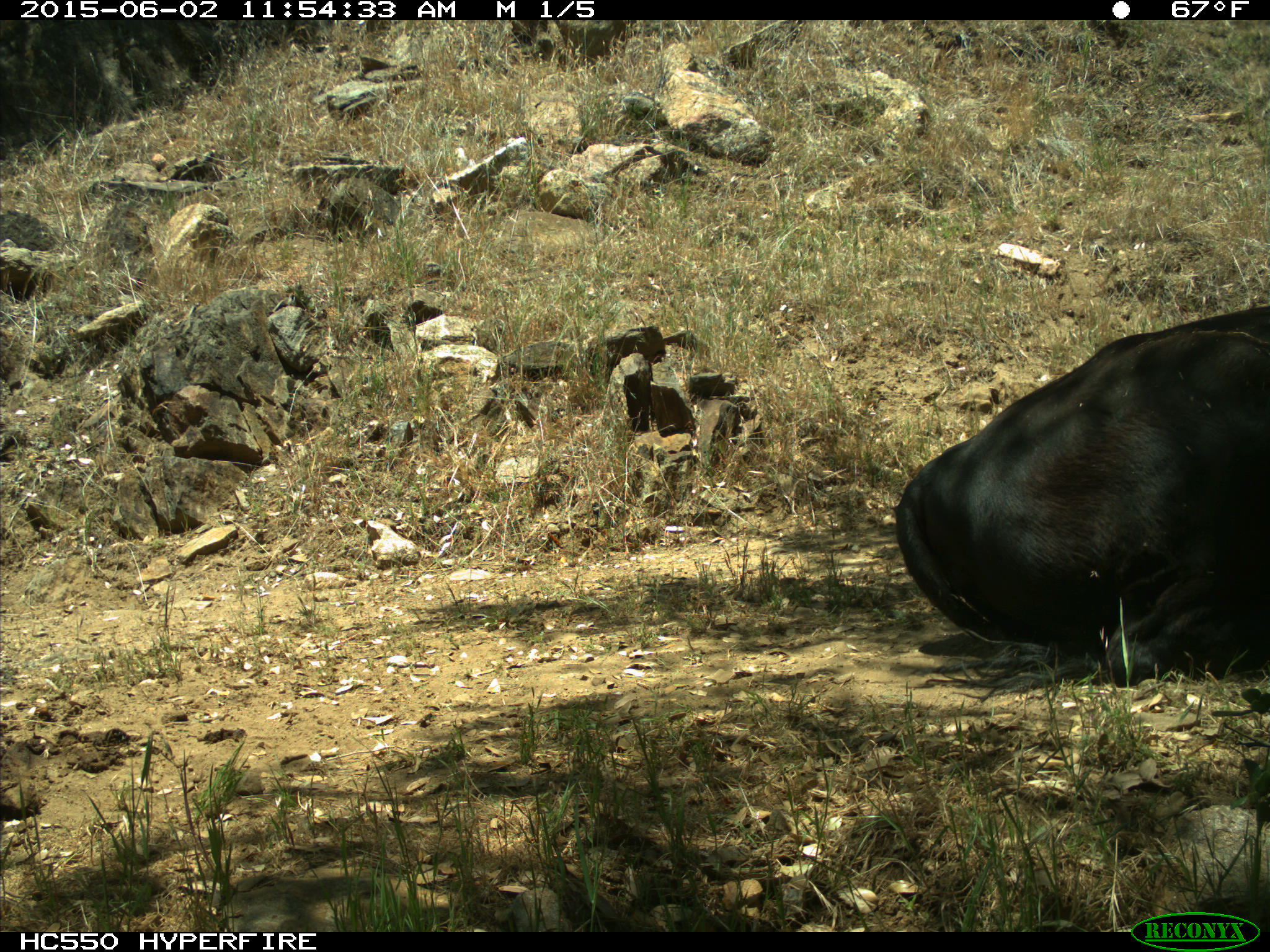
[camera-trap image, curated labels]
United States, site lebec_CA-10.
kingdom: Animalia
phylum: Chordata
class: Mammalia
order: Artiodactyla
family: Bovidae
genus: Bos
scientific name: Bos taurus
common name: domestic cow